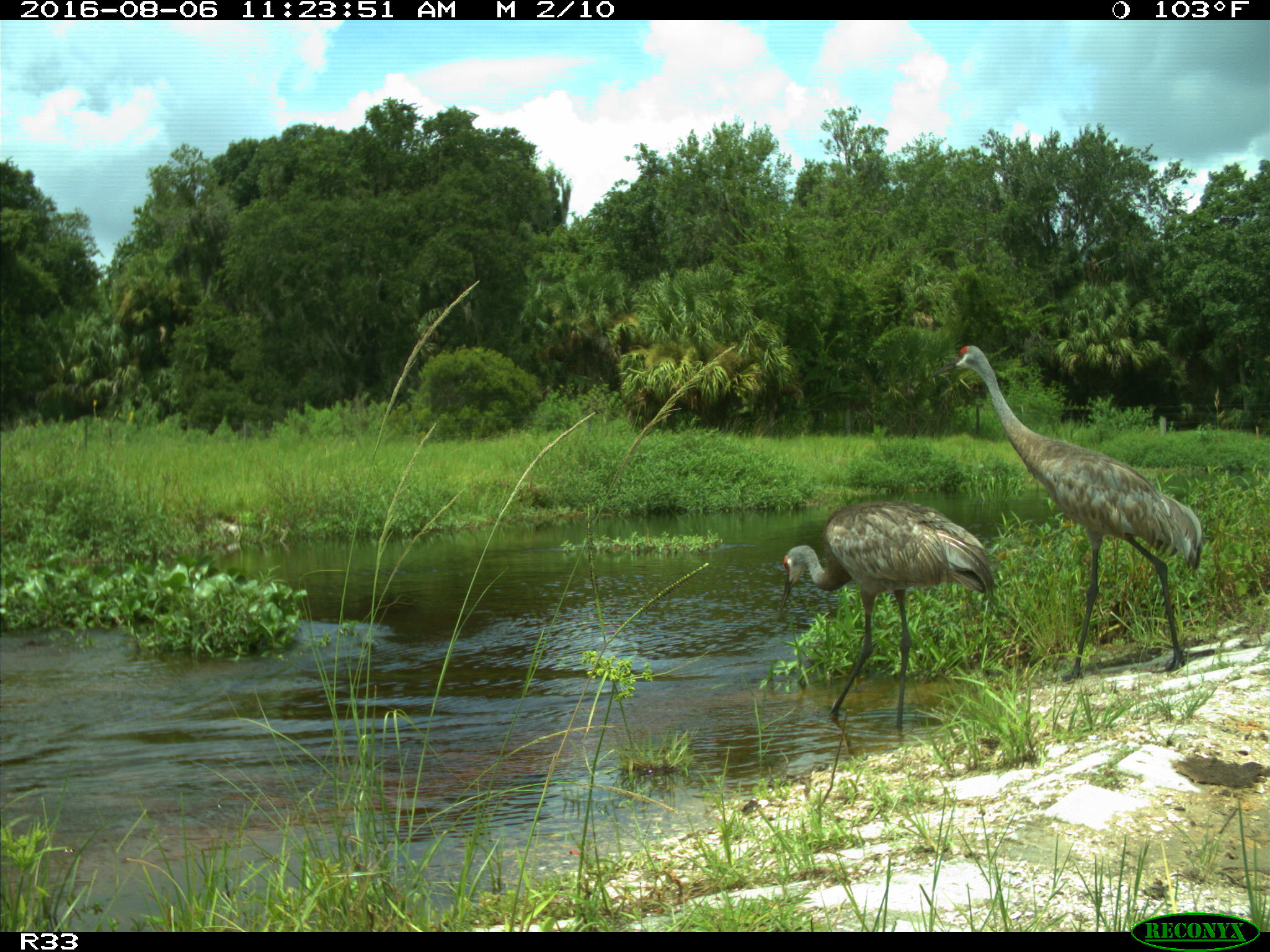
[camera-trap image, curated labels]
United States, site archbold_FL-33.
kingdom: Animalia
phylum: Chordata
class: Aves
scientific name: Aves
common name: birds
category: unidentified bird